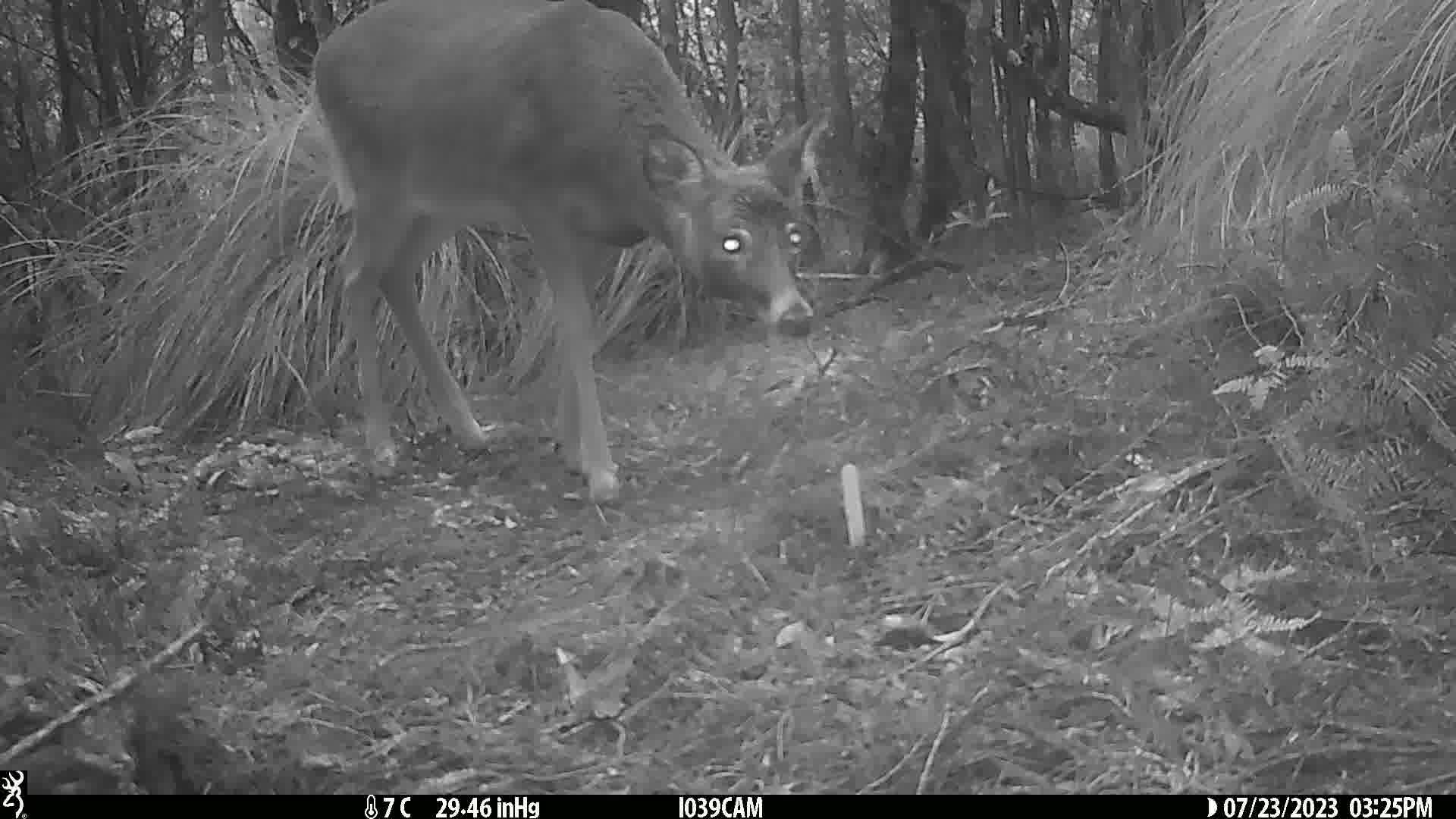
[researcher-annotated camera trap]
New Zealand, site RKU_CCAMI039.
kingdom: Animalia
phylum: Chordata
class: Mammalia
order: Artiodactyla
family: Cervidae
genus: Odocoileus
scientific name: Odocoileus virginianus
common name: white-tailed deer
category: white tailed deer